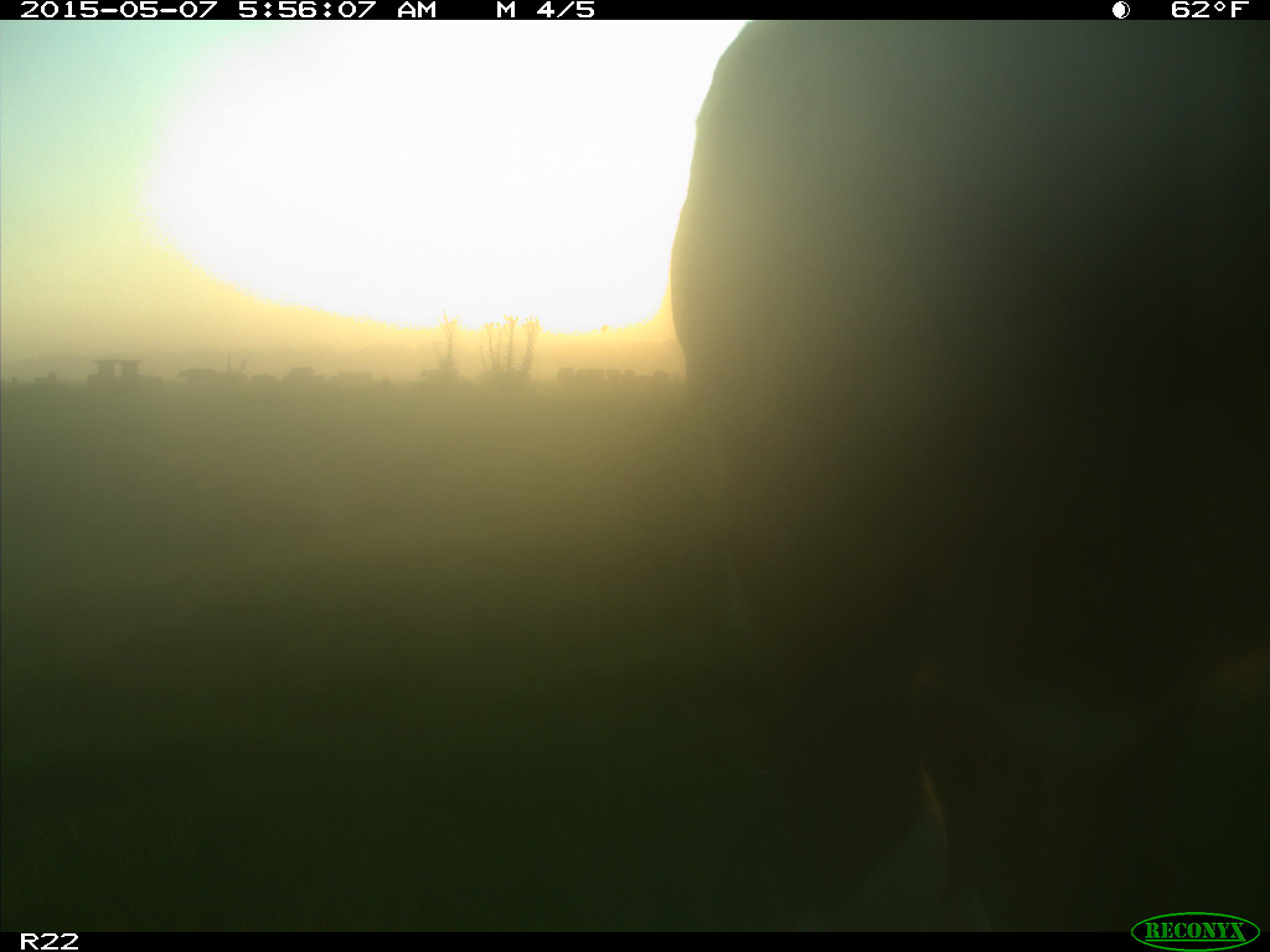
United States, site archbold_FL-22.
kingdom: Animalia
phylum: Chordata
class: Mammalia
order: Artiodactyla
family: Bovidae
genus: Bos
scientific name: Bos taurus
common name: domestic cow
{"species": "Bos taurus (domestic cow)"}